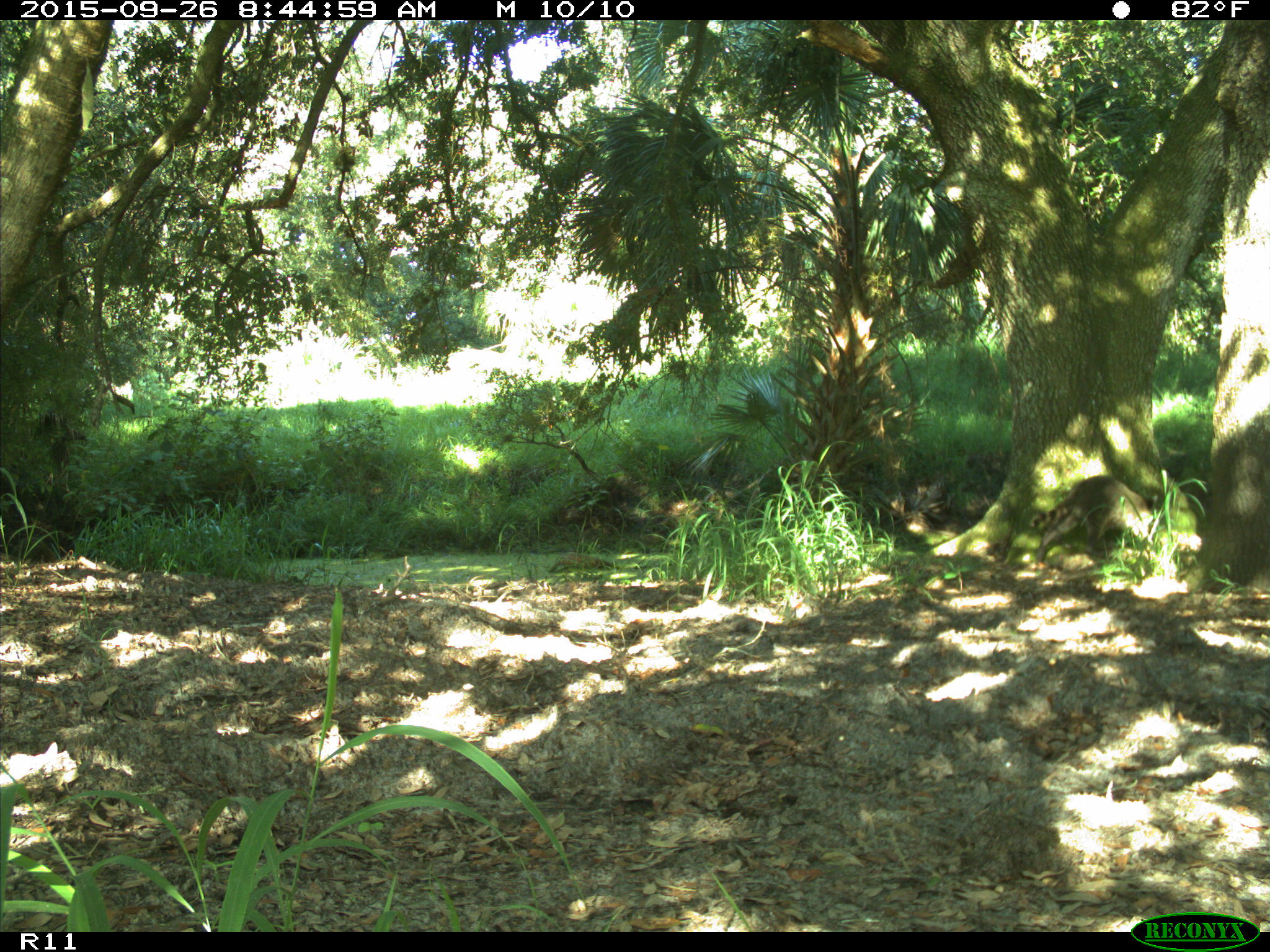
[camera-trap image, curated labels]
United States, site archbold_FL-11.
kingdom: Animalia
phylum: Chordata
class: Mammalia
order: Carnivora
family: Procyonidae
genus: Procyon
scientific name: Procyon lotor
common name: common raccoon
Procyon lotor (common raccoon).